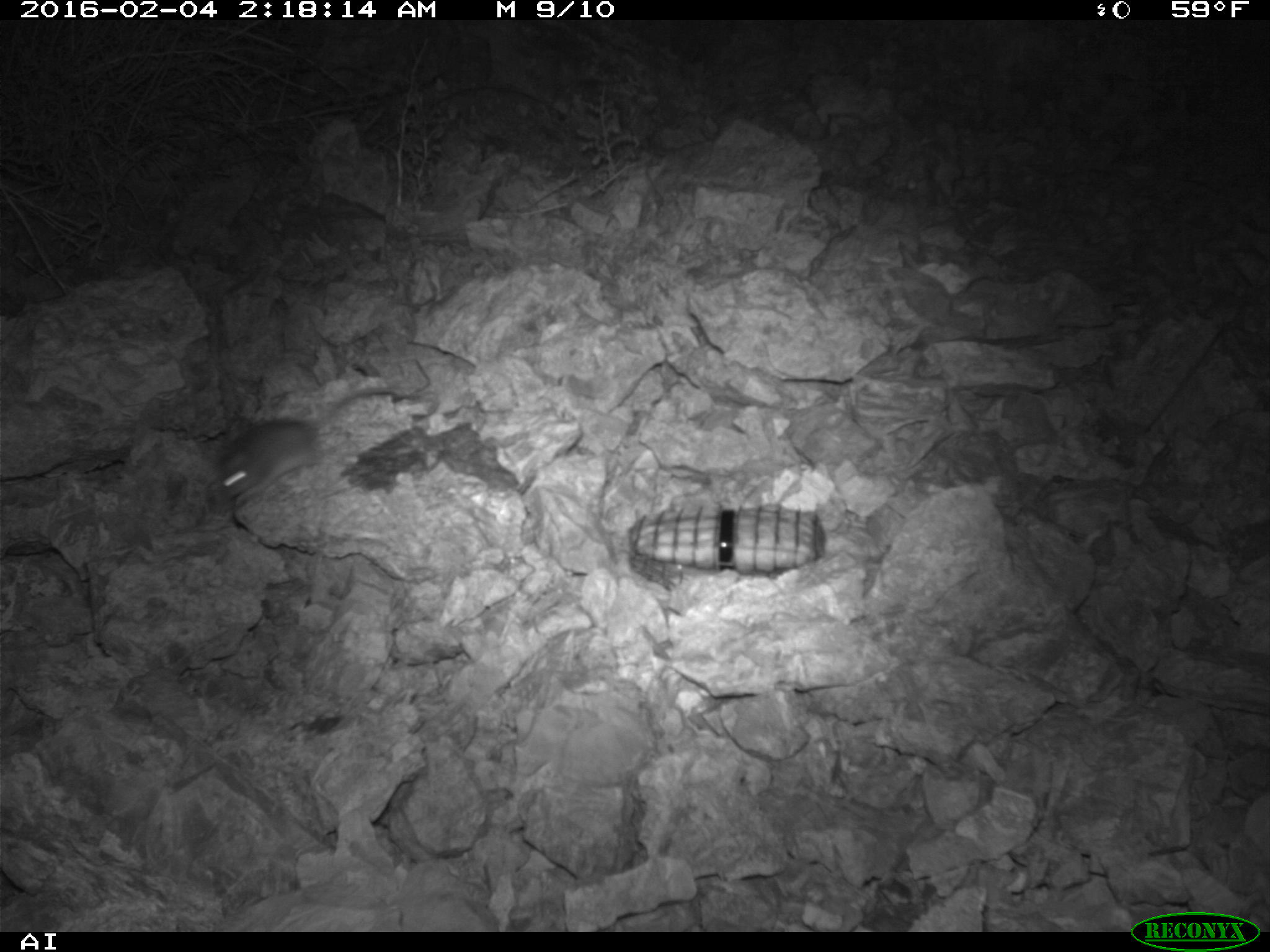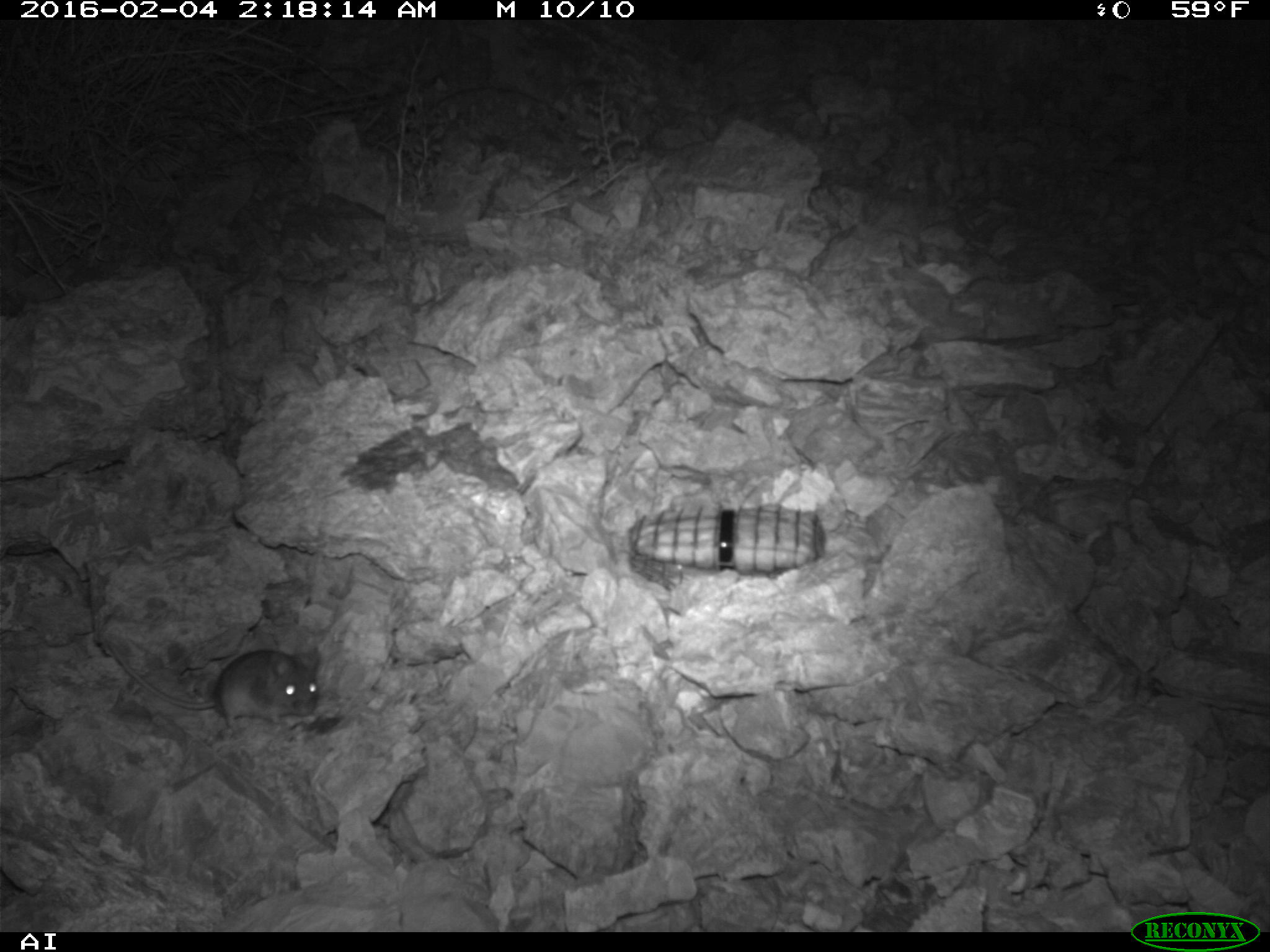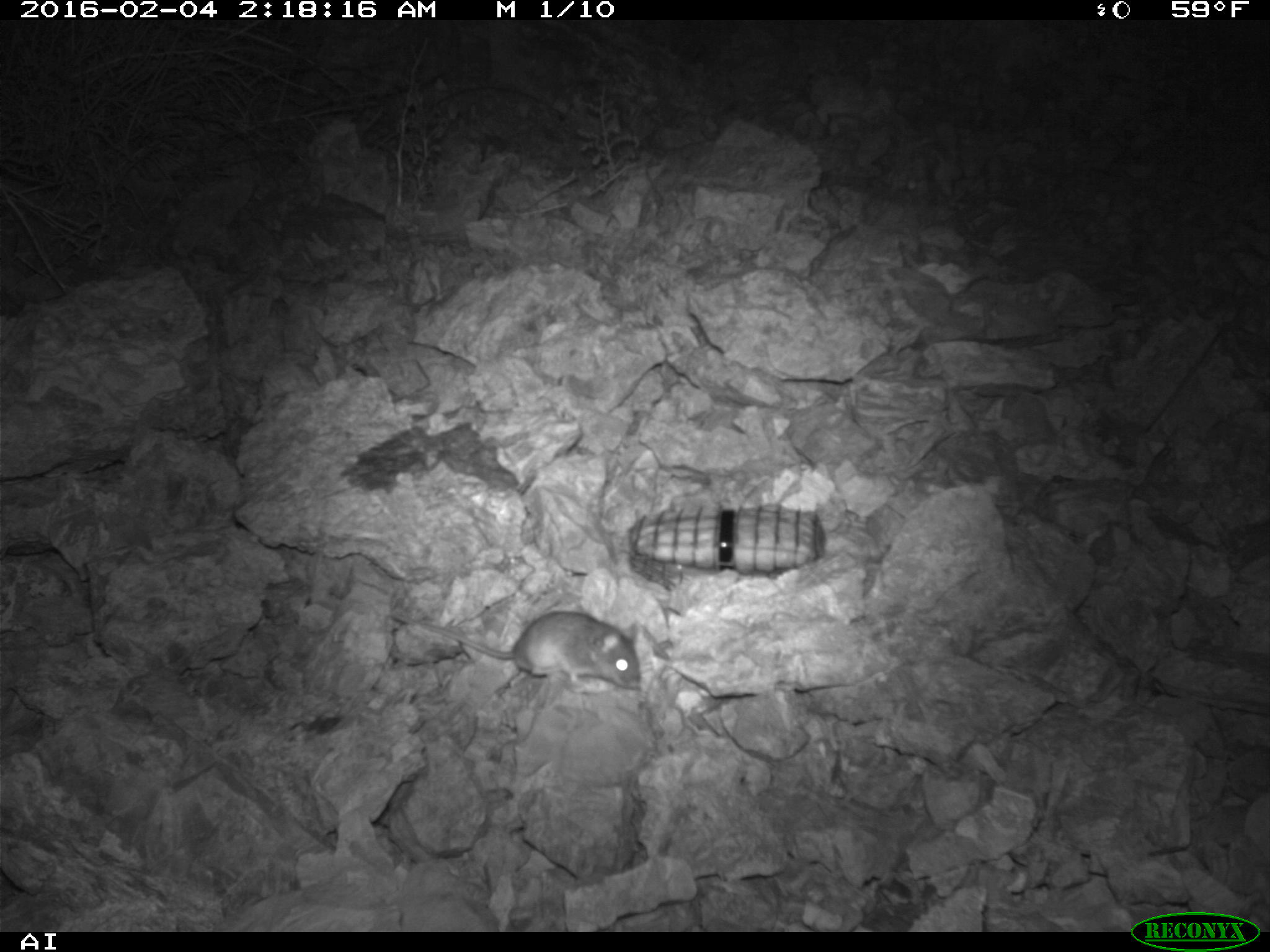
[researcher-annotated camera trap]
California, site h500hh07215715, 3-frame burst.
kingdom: Animalia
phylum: Chordata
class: Mammalia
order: Rodentia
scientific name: Rodentia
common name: rodent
Rodent (Rodentia).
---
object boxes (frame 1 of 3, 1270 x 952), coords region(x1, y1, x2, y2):
rodent: region(206, 382, 397, 505)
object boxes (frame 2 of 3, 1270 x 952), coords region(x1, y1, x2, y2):
rodent: region(104, 615, 321, 735)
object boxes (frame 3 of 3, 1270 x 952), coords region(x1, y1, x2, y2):
rodent: region(386, 604, 644, 689)